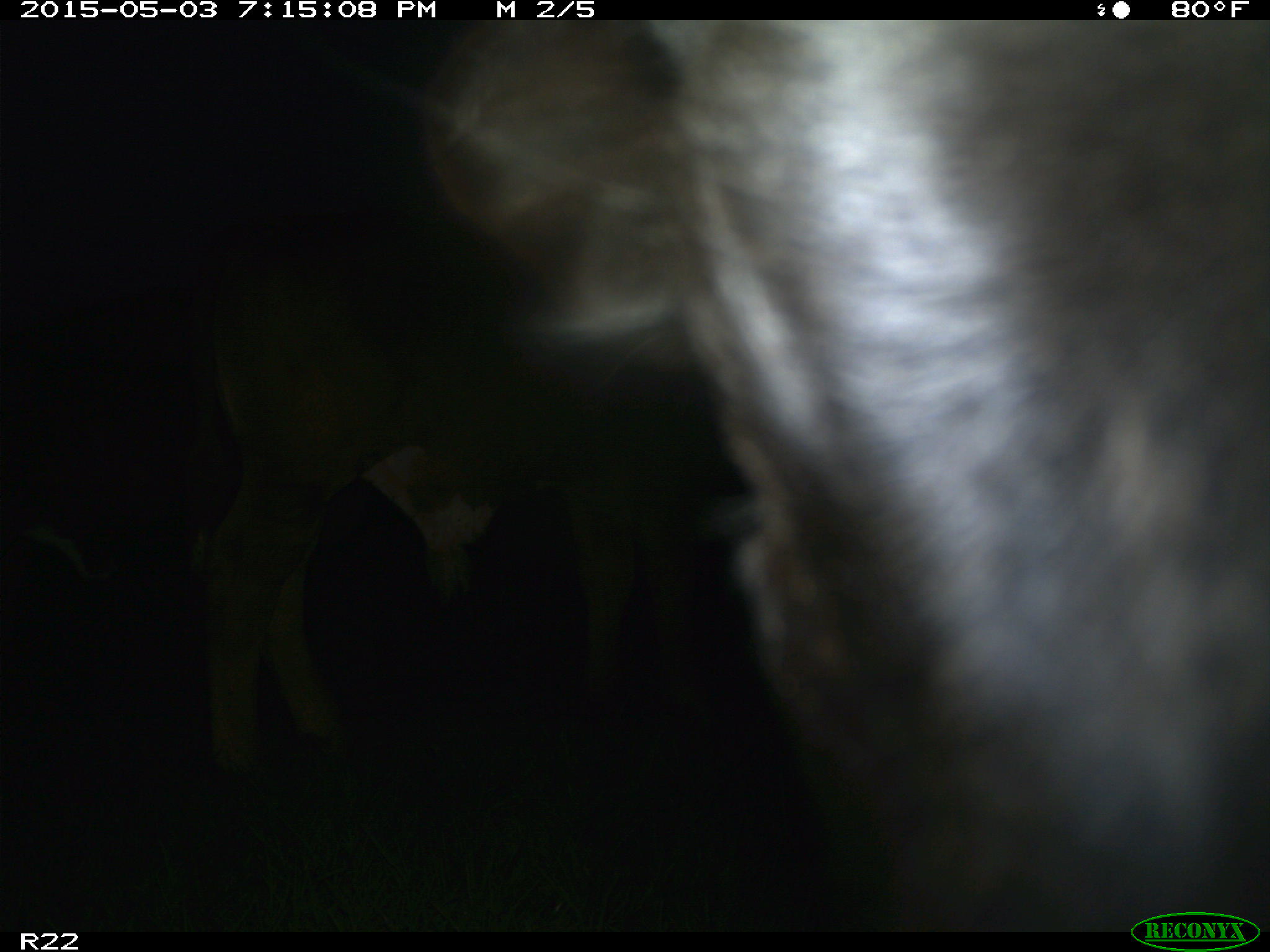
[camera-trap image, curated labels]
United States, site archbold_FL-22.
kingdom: Animalia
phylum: Chordata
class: Mammalia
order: Artiodactyla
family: Bovidae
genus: Bos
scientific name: Bos taurus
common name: domestic cow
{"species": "Bos taurus (domestic cow)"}